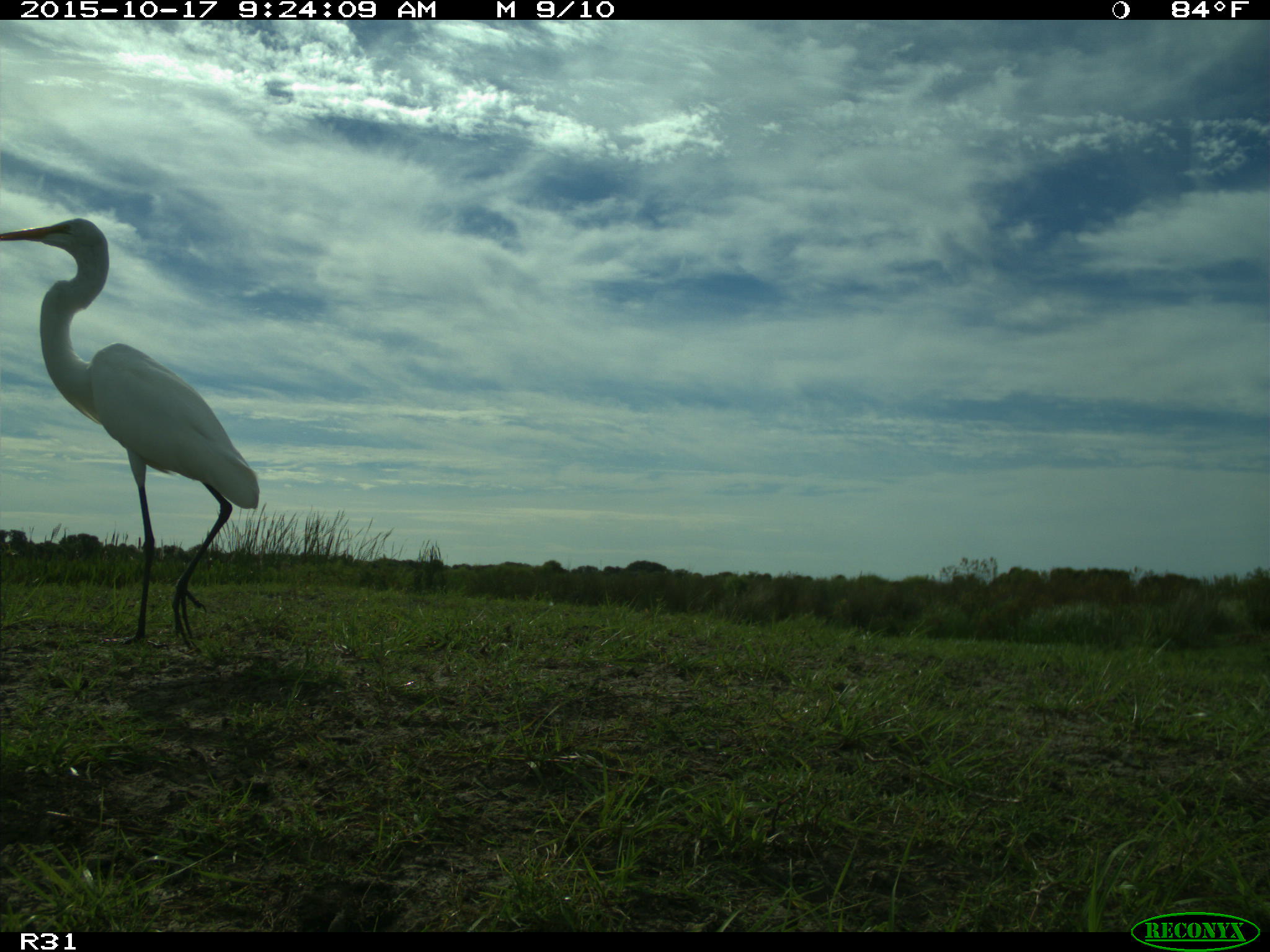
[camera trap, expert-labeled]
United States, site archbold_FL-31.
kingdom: Animalia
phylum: Chordata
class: Aves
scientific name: Aves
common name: birds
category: unidentified bird